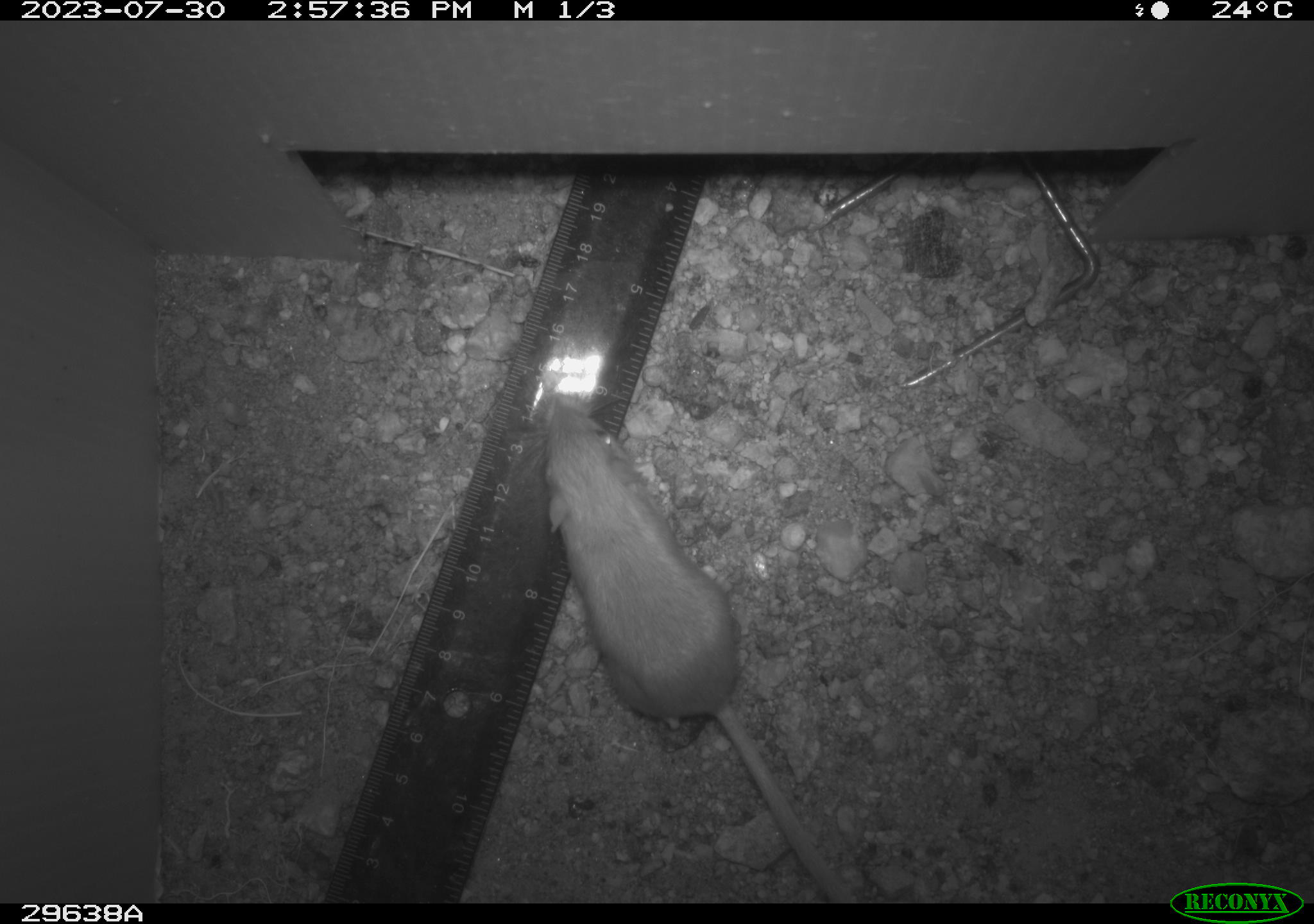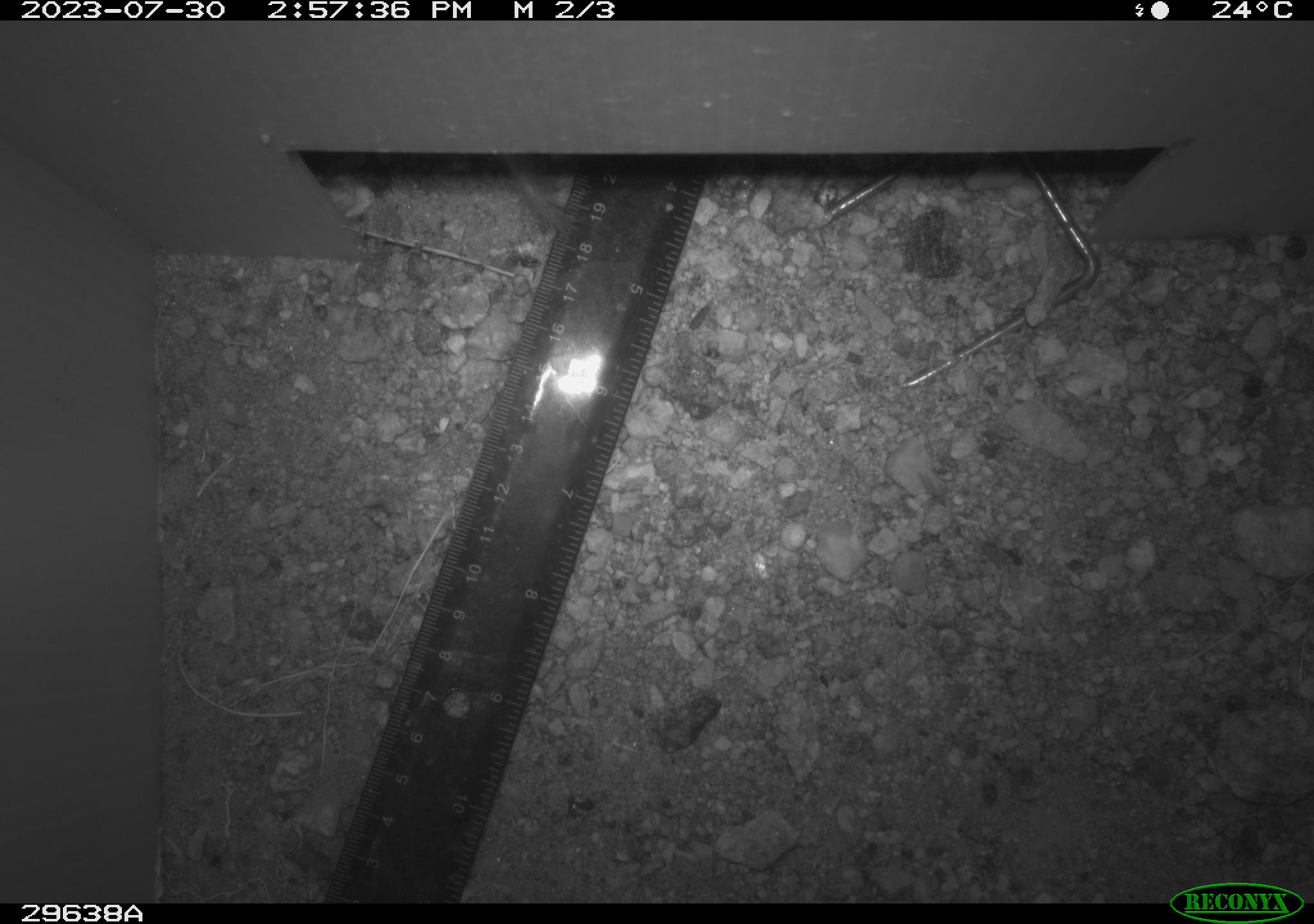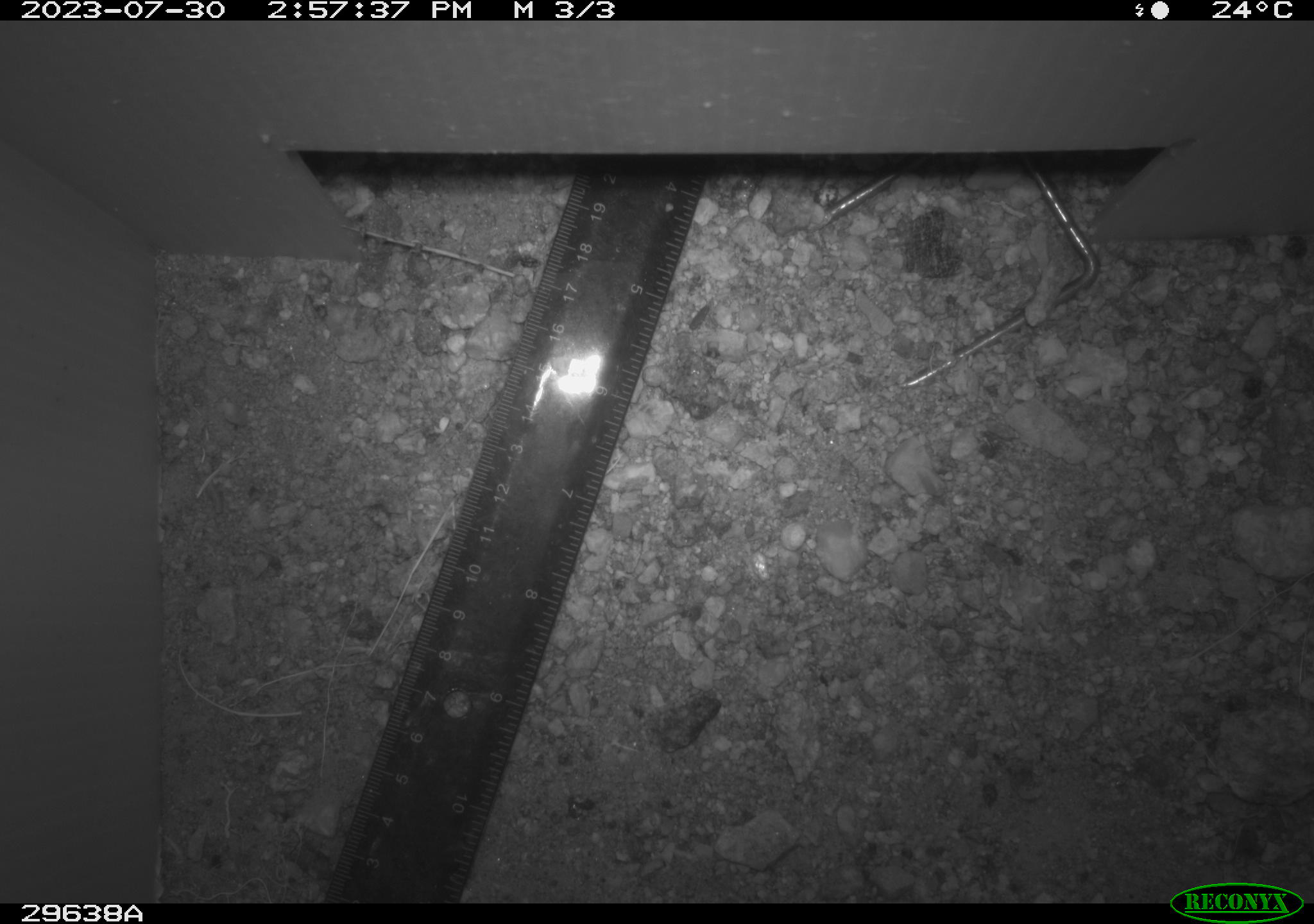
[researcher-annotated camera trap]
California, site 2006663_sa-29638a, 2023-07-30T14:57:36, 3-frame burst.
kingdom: Animalia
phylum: Chordata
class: Mammalia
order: Rodentia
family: Heteromyidae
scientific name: Heteromyidae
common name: kangaroo rats and pocket mice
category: heteromyidae family